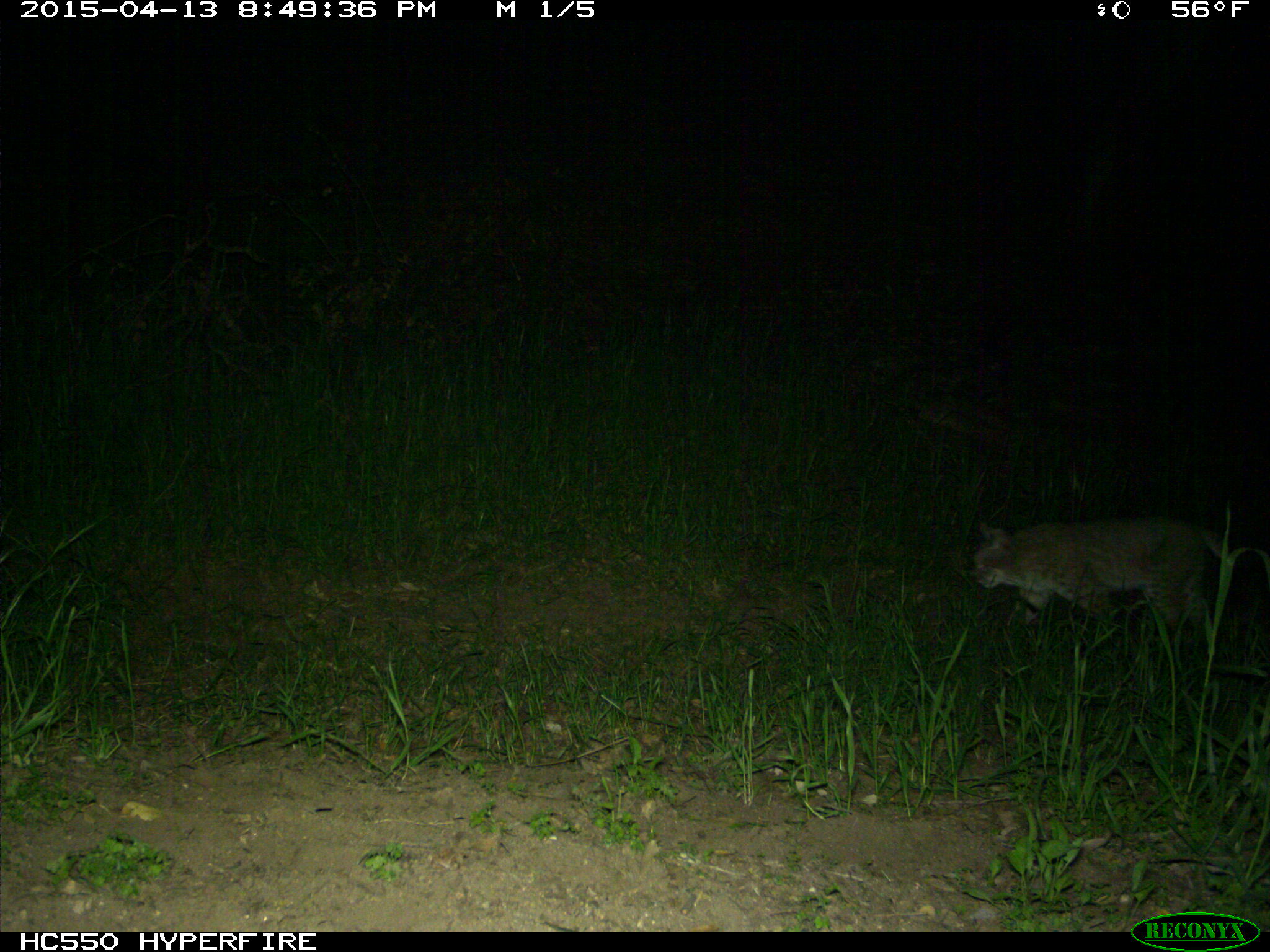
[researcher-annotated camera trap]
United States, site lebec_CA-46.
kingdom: Animalia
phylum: Chordata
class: Mammalia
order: Carnivora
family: Felidae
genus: Lynx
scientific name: Lynx rufus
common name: bobcat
Lynx rufus (bobcat).